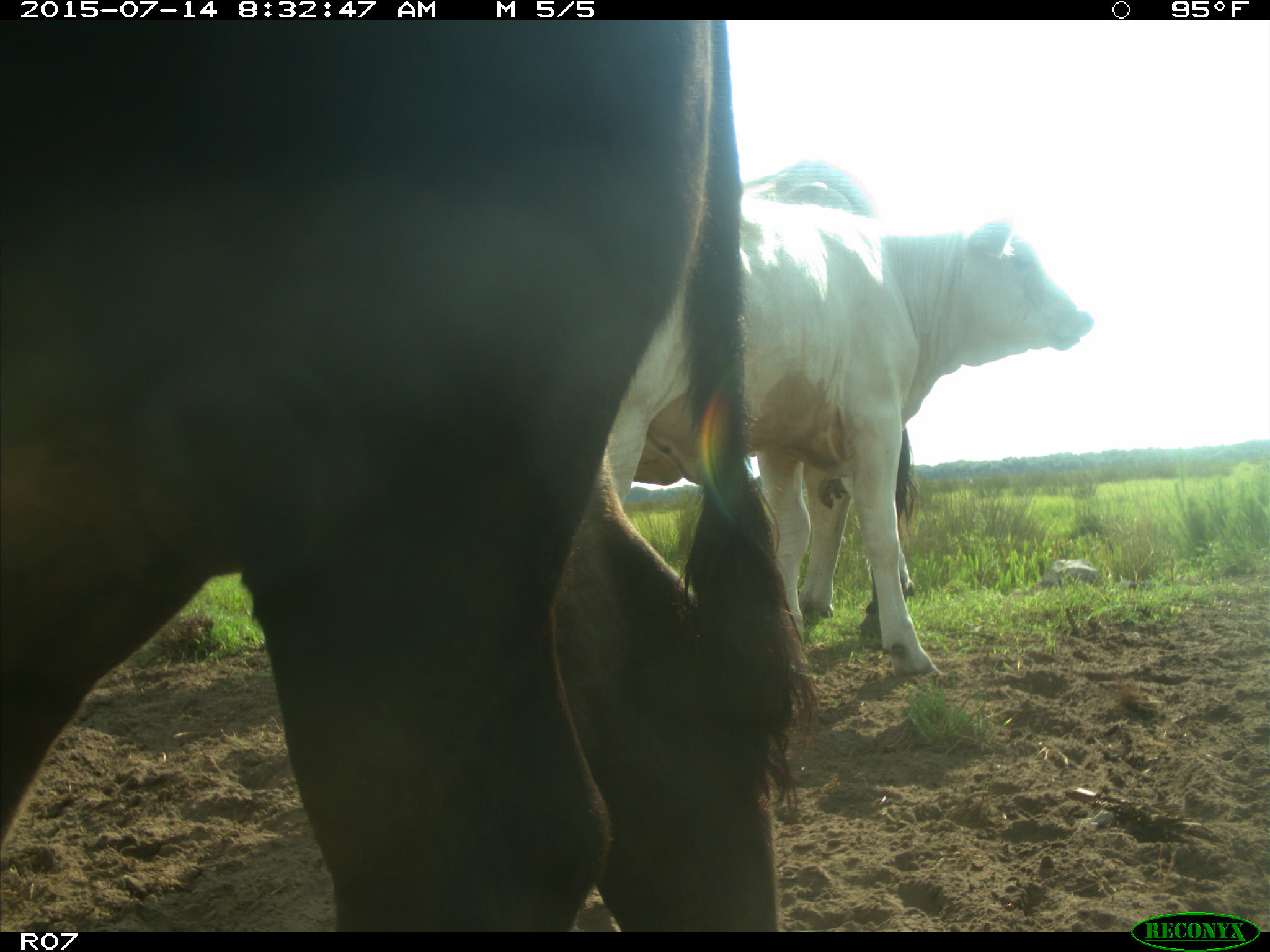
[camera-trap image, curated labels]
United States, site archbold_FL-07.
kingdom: Animalia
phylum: Chordata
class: Mammalia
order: Artiodactyla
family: Bovidae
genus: Bos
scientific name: Bos taurus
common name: domestic cow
Bos taurus (domestic cow).